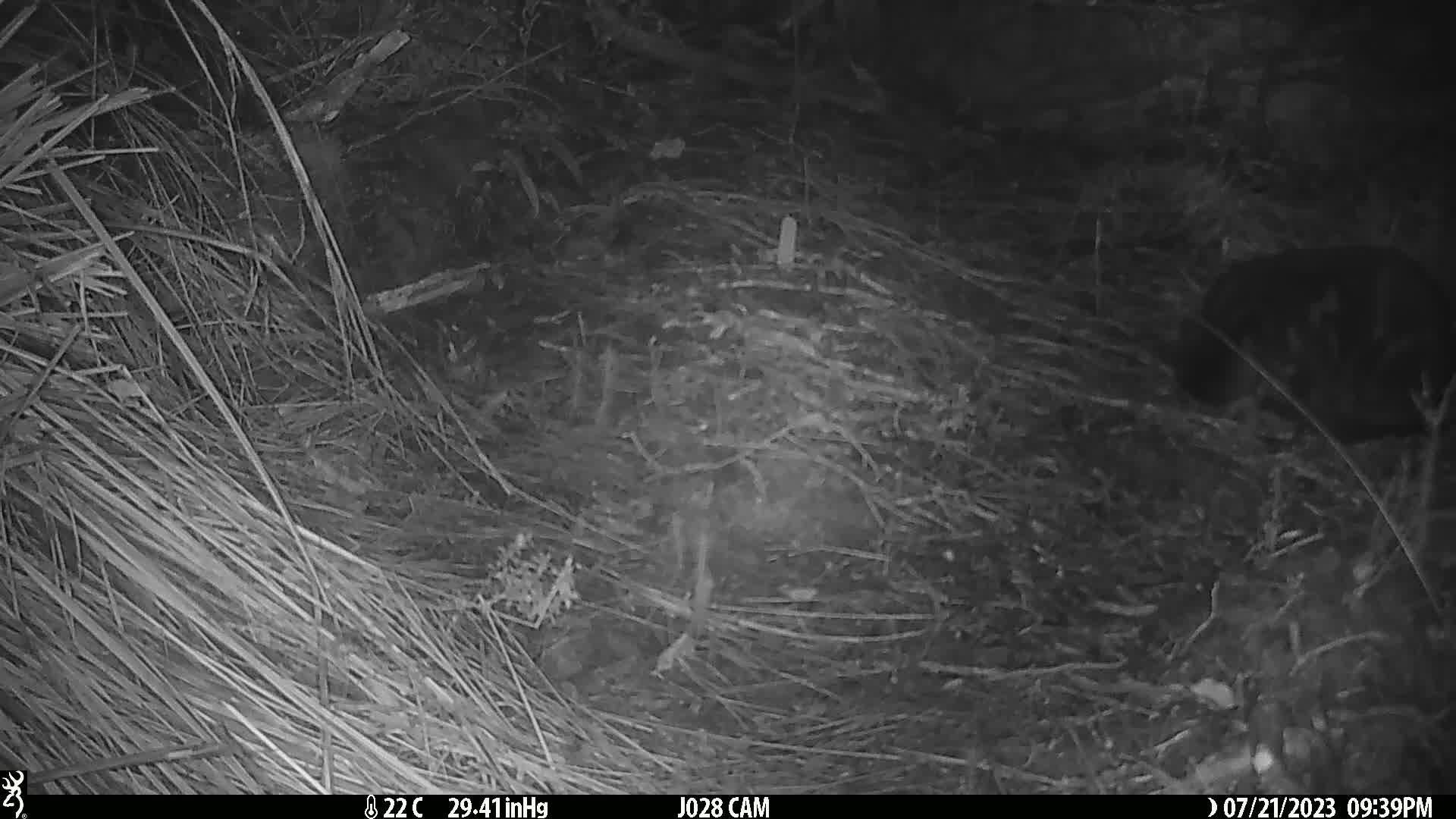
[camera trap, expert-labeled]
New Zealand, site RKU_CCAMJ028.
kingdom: Animalia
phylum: Chordata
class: Mammalia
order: Carnivora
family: Felidae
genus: Felis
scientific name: Felis catus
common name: domestic cat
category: cat